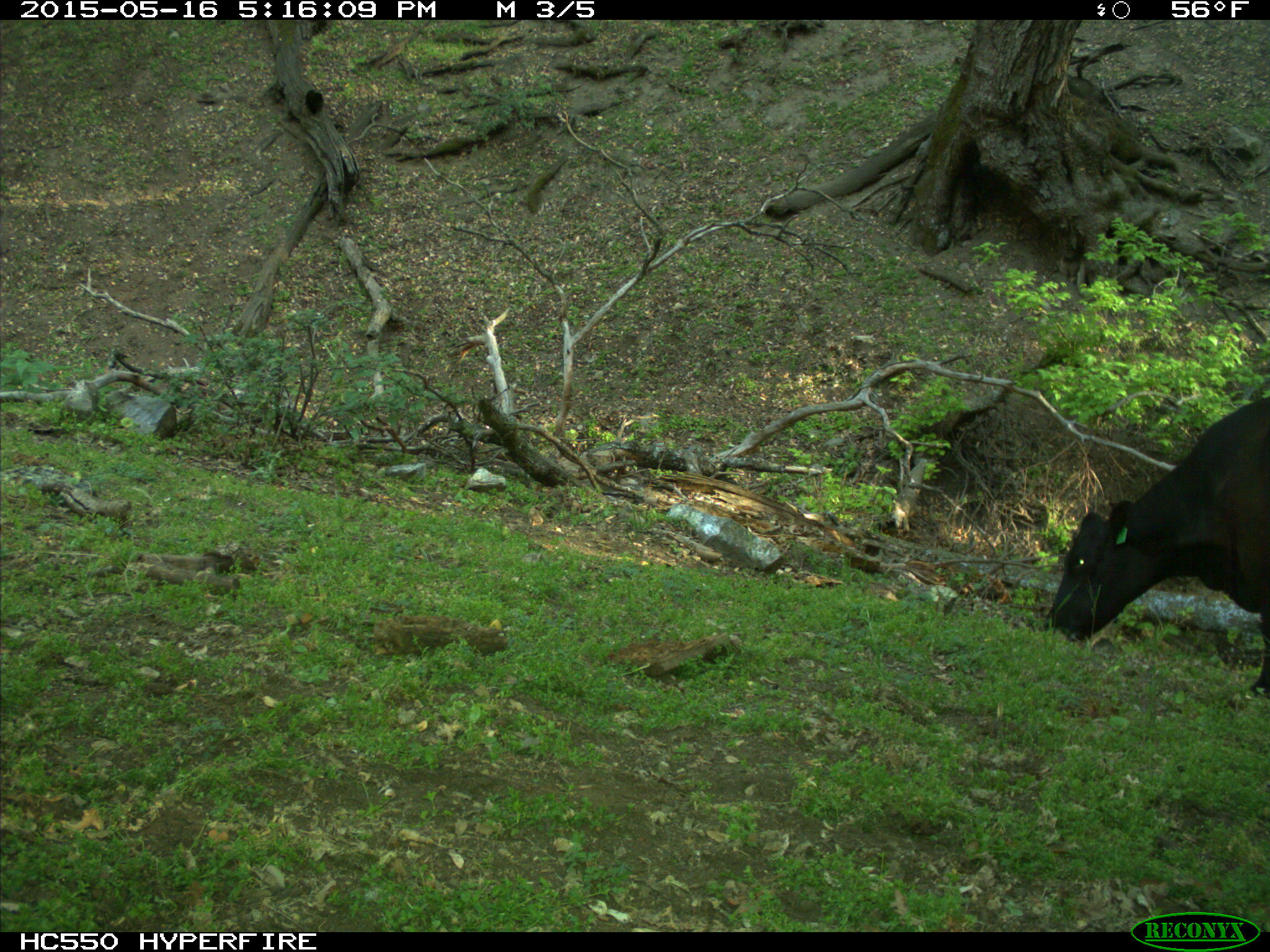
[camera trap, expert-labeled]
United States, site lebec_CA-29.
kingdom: Animalia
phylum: Chordata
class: Mammalia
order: Artiodactyla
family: Bovidae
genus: Bos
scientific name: Bos taurus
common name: domestic cow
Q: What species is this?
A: Bos taurus (domestic cow).